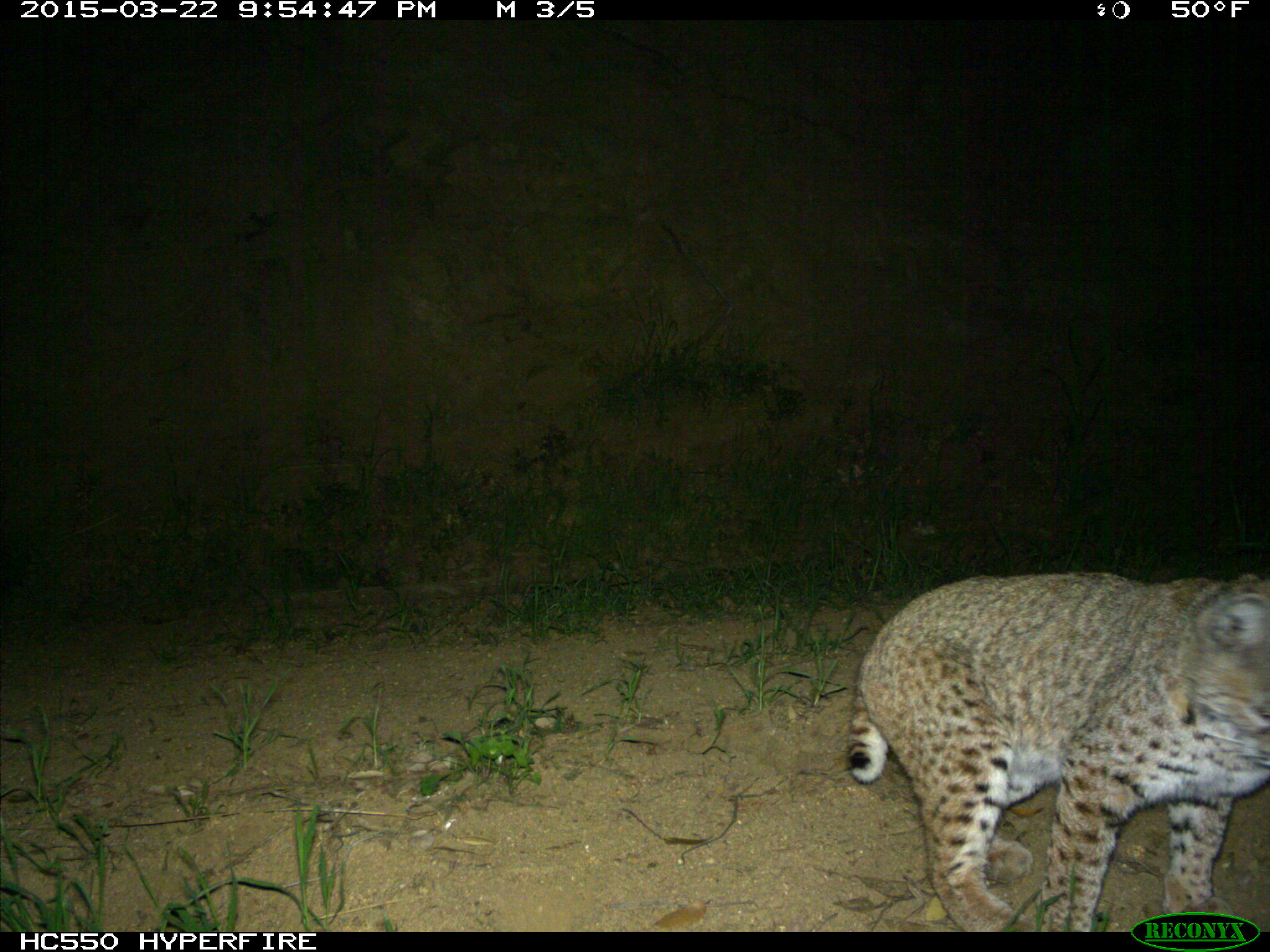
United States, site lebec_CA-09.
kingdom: Animalia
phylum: Chordata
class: Mammalia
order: Carnivora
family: Felidae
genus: Lynx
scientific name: Lynx rufus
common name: bobcat